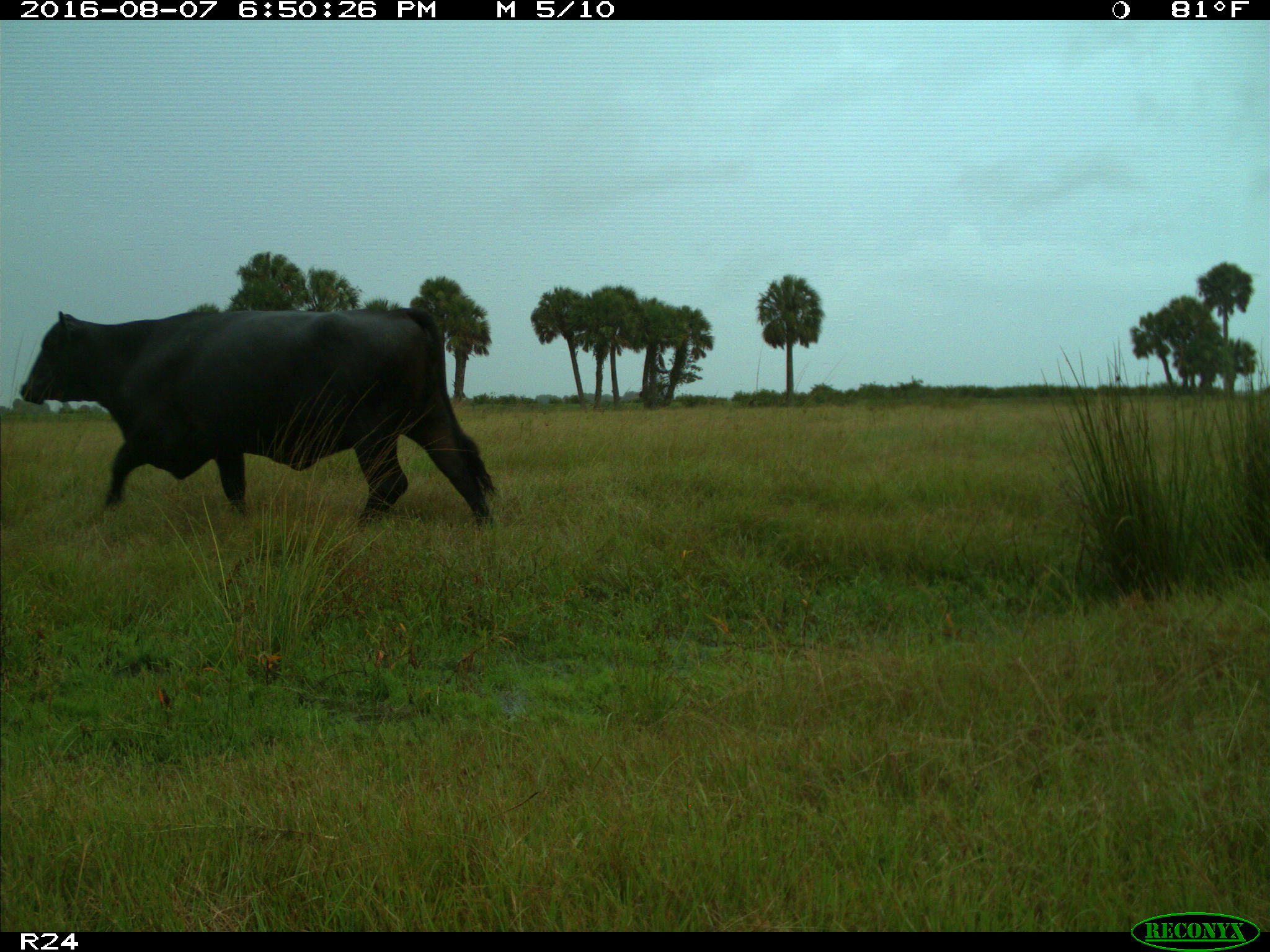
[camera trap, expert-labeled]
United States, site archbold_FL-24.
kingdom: Animalia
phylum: Chordata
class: Mammalia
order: Artiodactyla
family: Bovidae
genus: Bos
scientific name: Bos taurus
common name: domestic cow